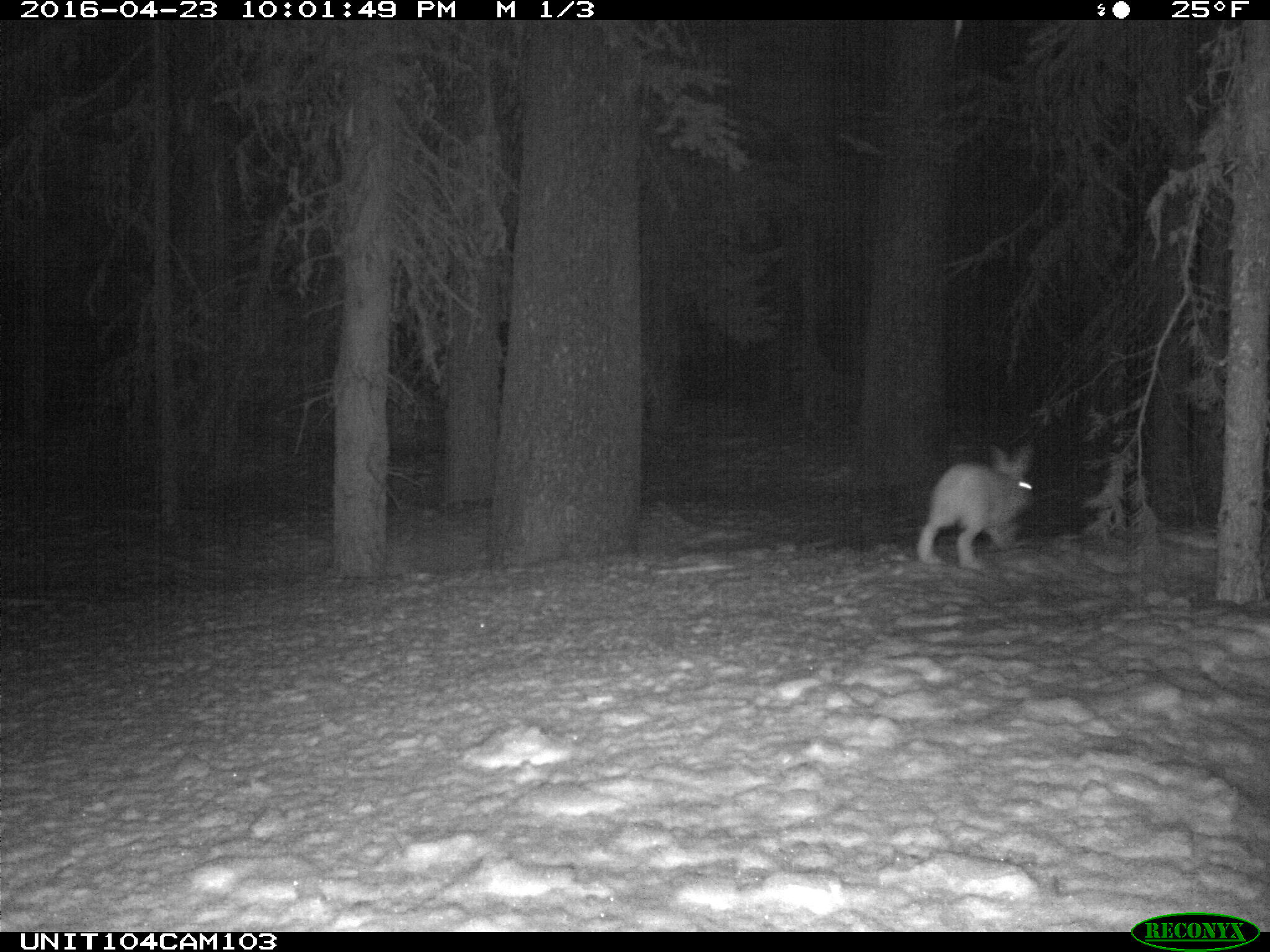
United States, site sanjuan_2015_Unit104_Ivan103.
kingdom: Animalia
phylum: Chordata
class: Mammalia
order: Lagomorpha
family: Leporidae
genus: Lepus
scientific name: Lepus americanus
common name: snowshoe hare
Lepus americanus (snowshoe hare).